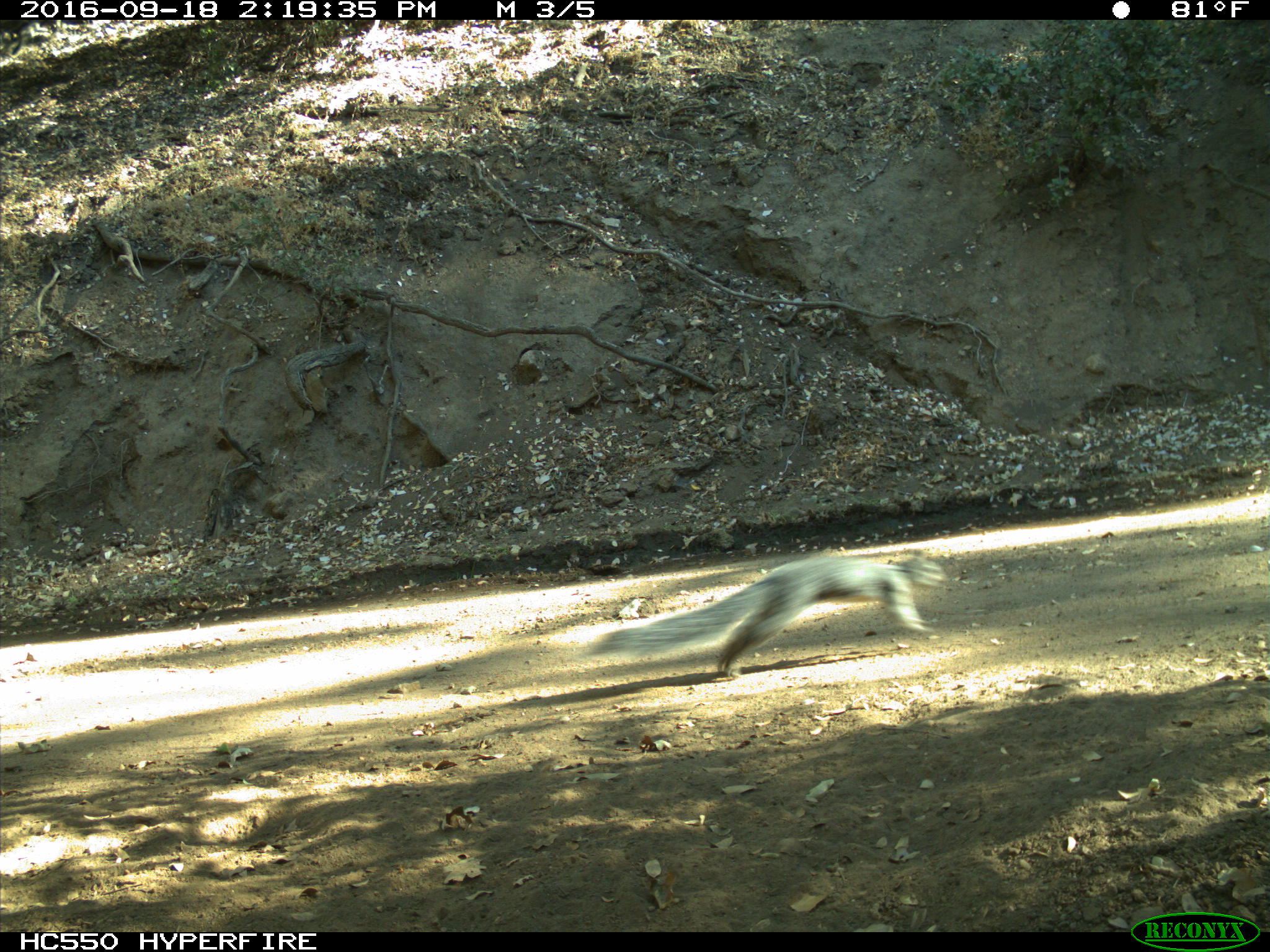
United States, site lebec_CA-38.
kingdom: Animalia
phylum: Chordata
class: Mammalia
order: Rodentia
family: Sciuridae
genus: Sciurus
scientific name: Sciurus carolinensis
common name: eastern gray squirrel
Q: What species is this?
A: Sciurus carolinensis (eastern gray squirrel).